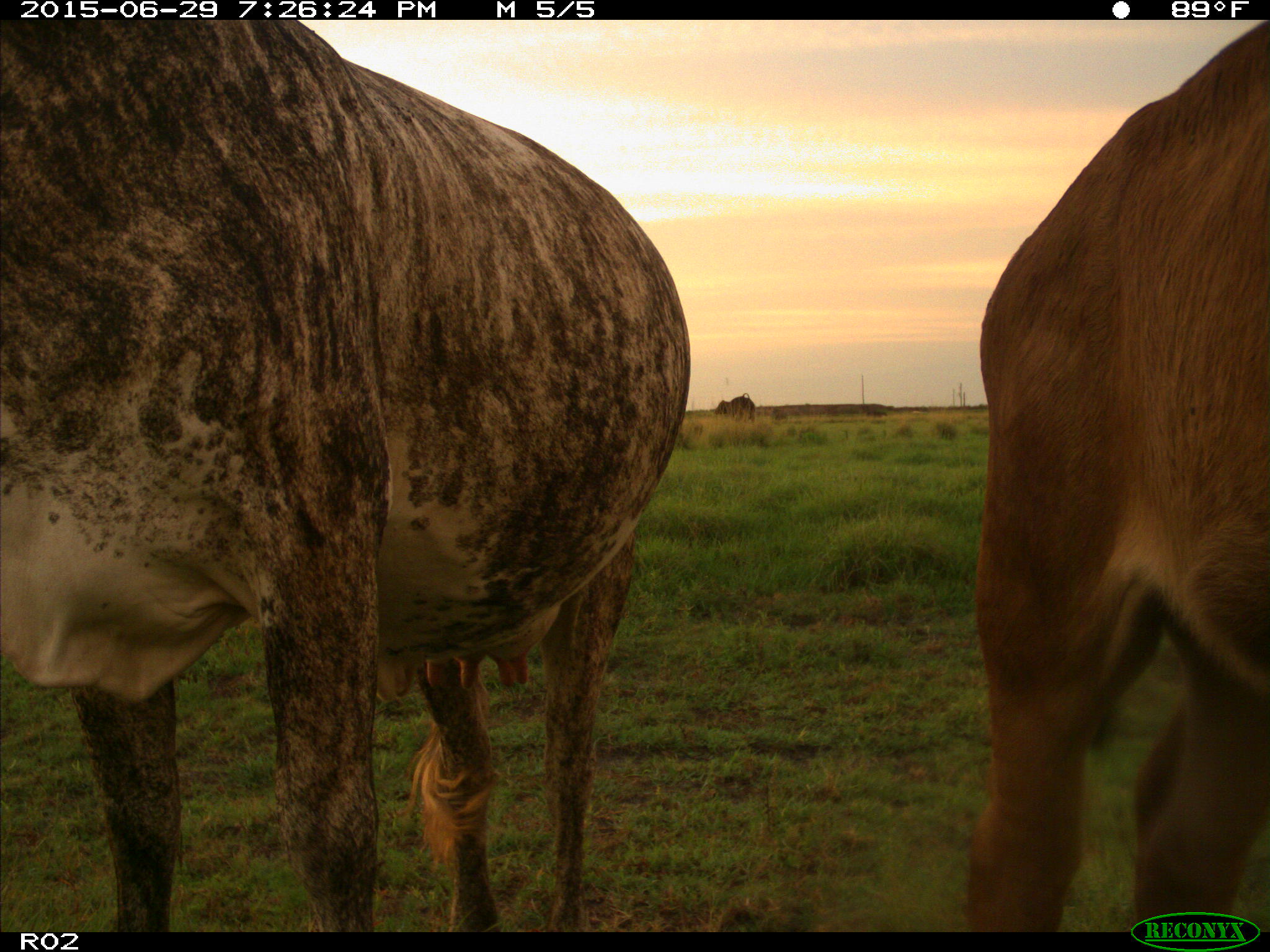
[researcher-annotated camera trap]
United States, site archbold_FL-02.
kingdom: Animalia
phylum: Chordata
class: Mammalia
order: Artiodactyla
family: Bovidae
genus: Bos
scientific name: Bos taurus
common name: domestic cow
Bos taurus (domestic cow).